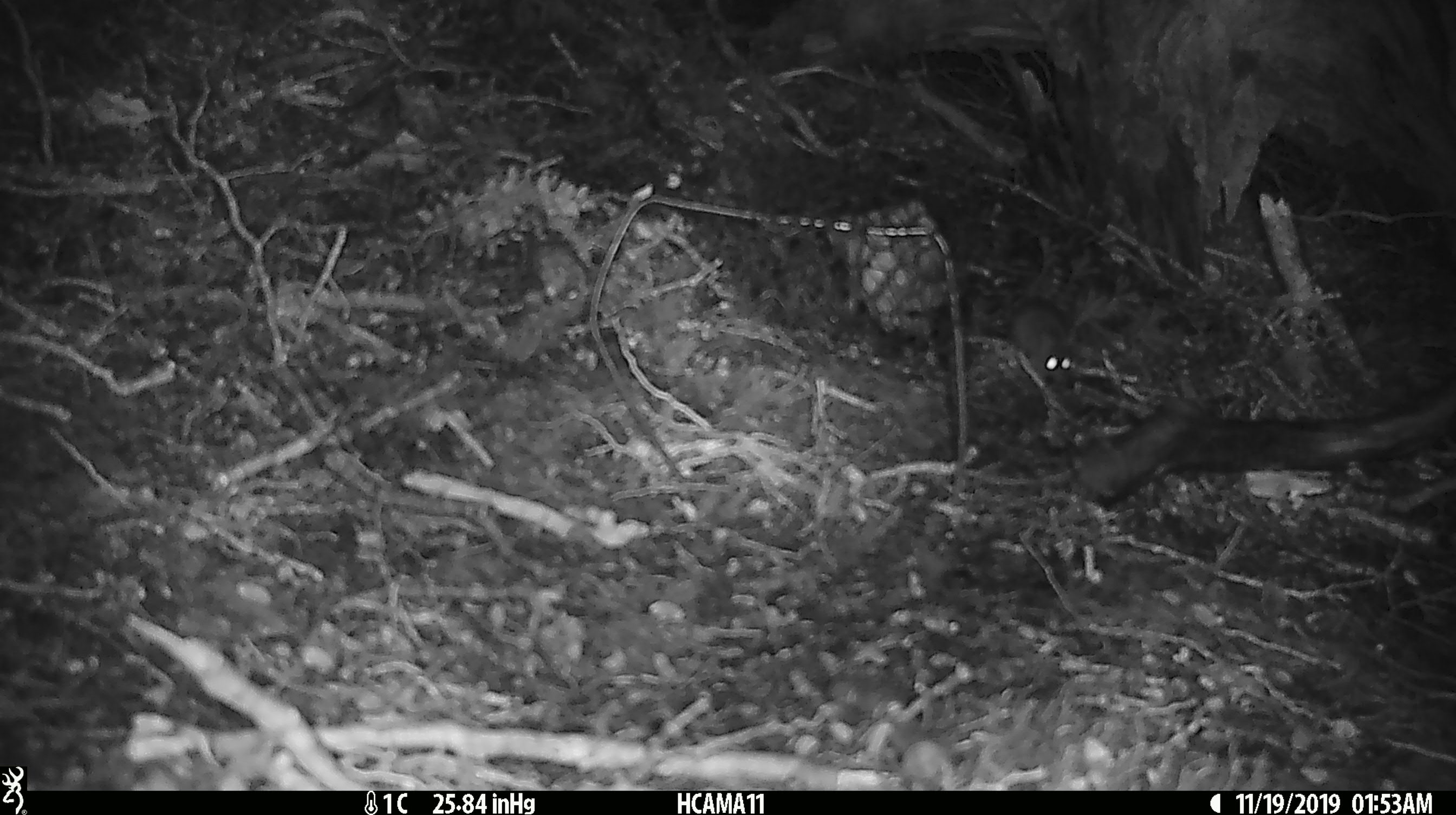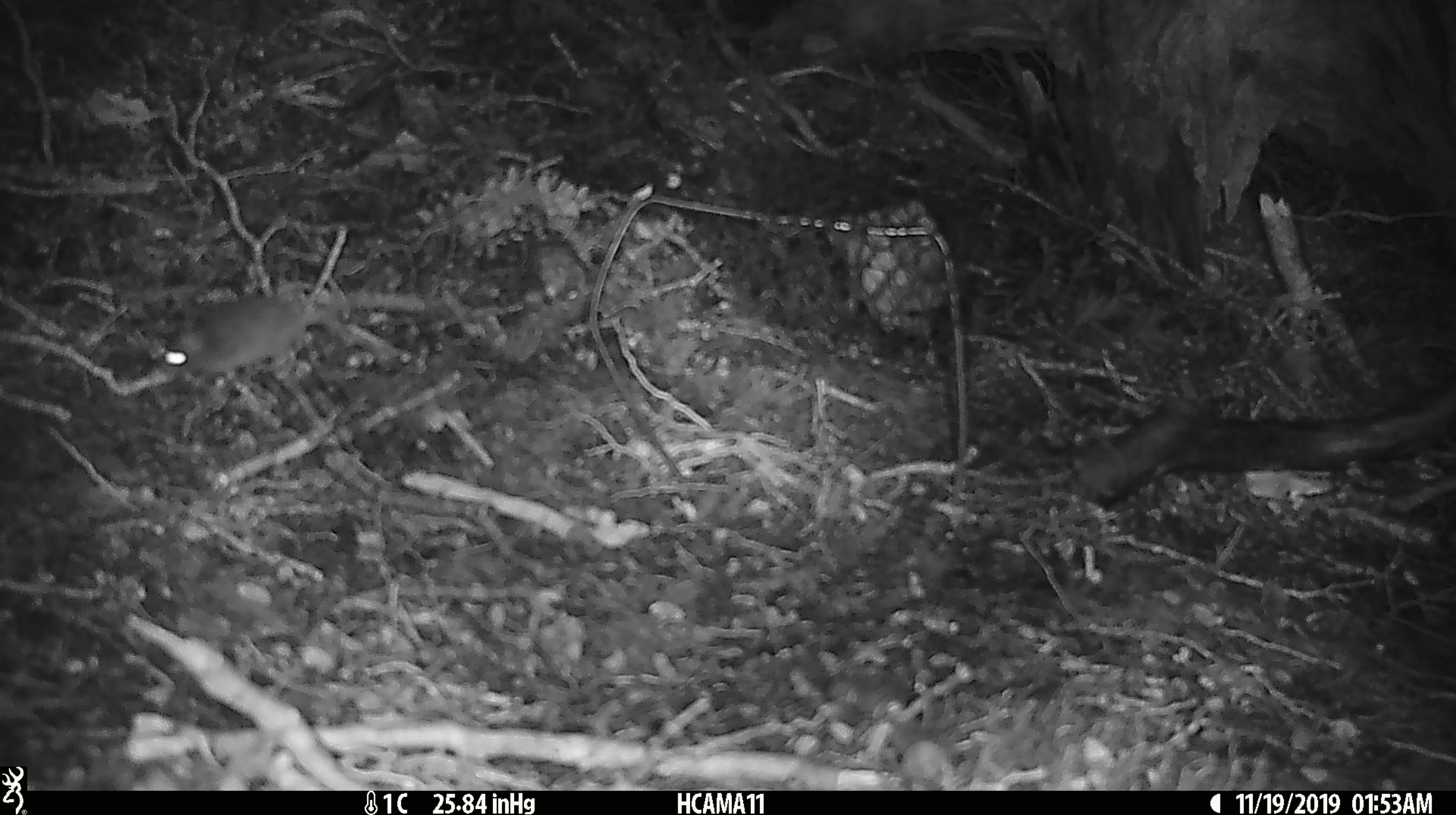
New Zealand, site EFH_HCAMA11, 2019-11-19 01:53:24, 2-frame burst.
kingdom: Animalia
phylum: Chordata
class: Mammalia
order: Rodentia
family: Muridae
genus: Mus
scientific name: Mus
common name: mouse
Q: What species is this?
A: Mouse (Mus).